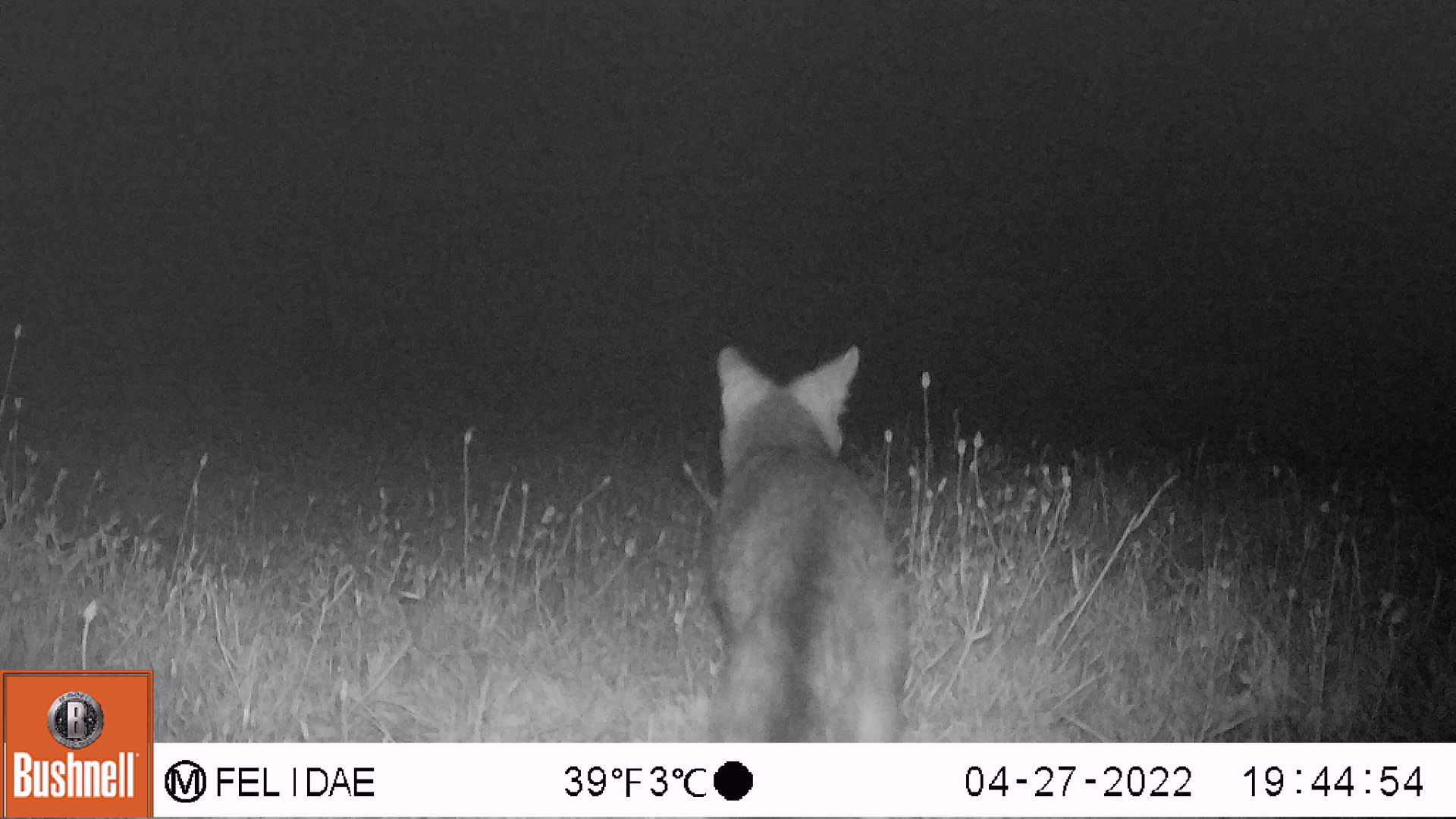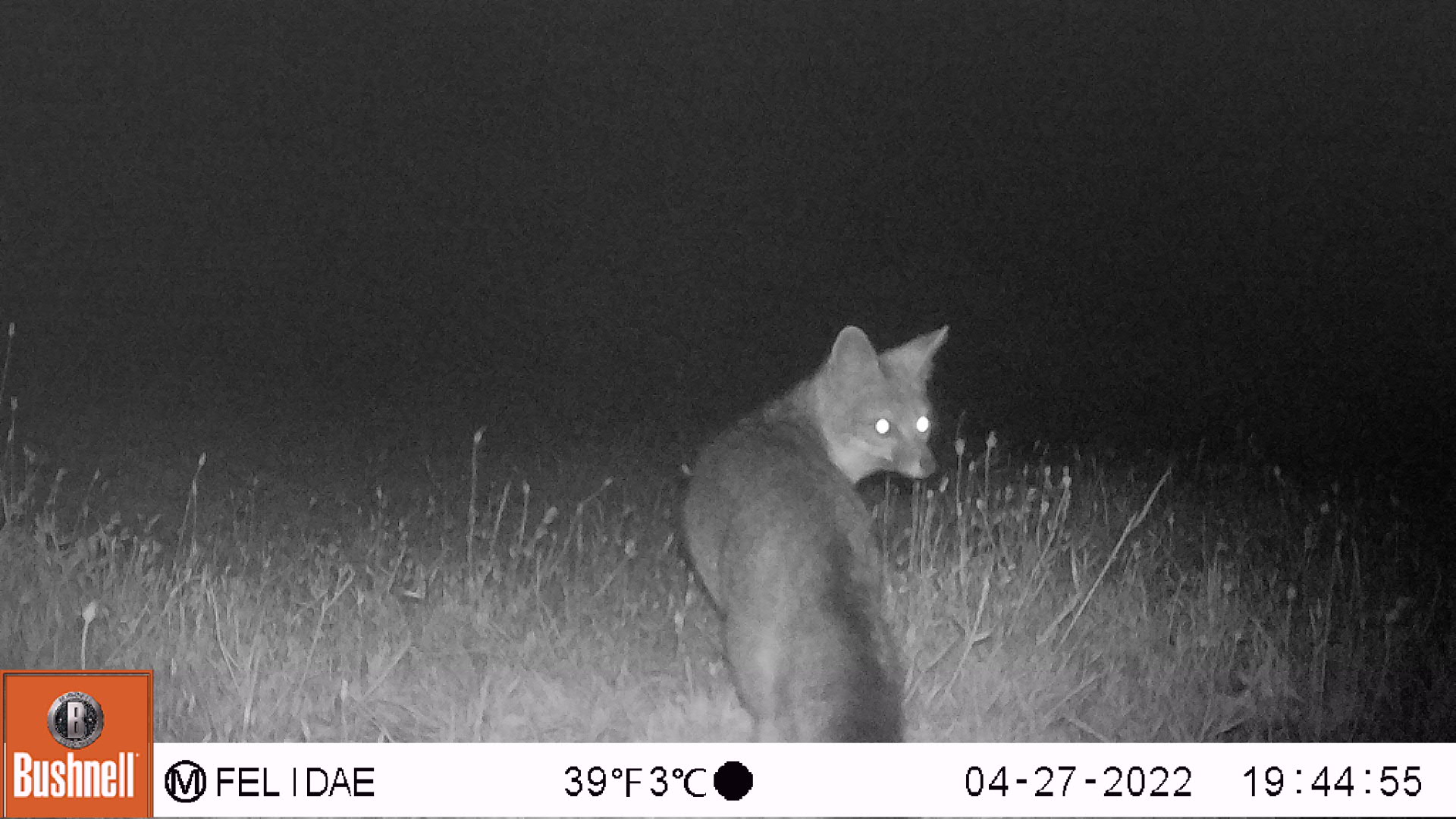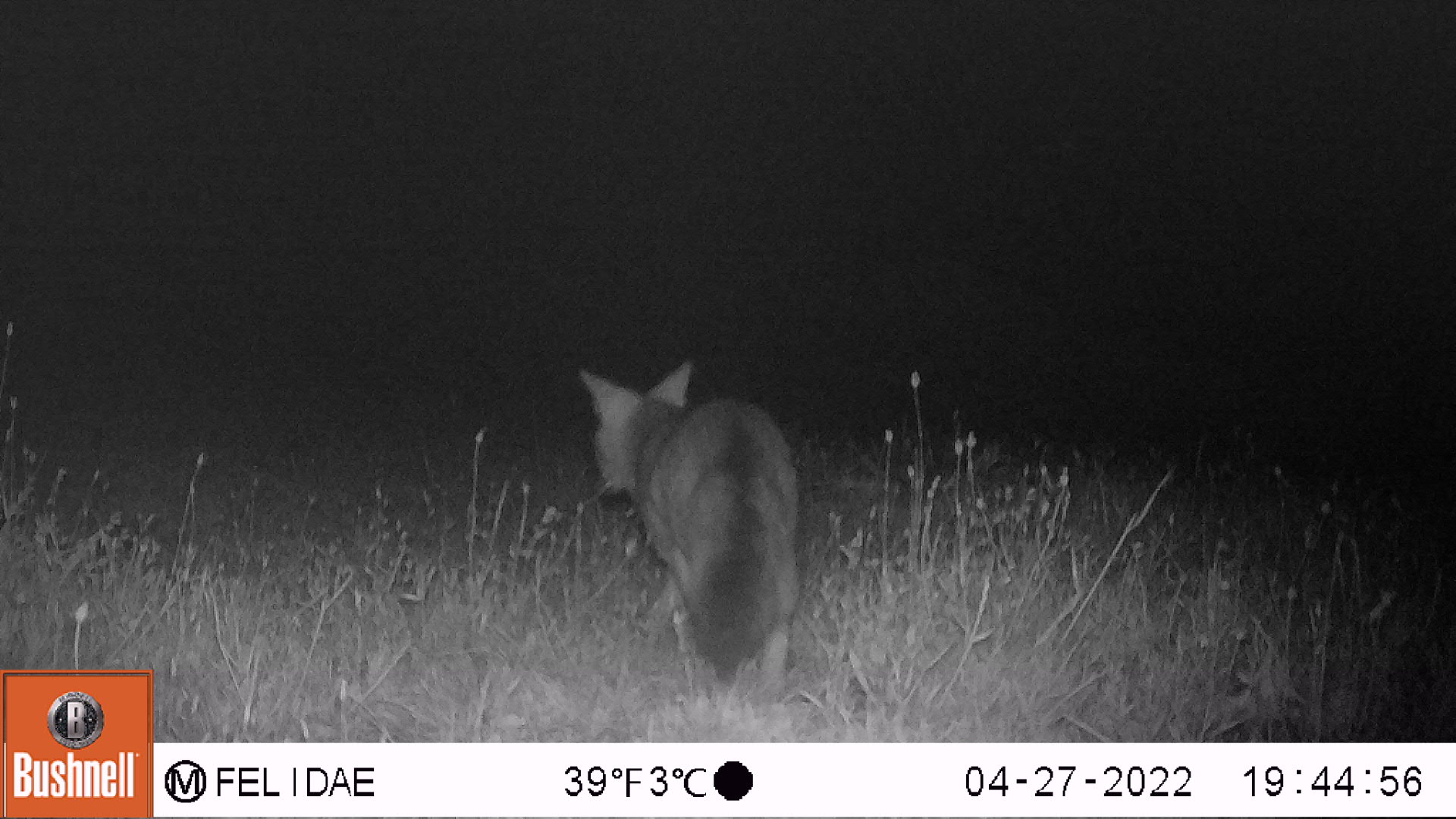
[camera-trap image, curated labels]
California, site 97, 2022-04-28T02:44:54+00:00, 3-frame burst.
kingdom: Animalia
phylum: Chordata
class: Mammalia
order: Carnivora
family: Canidae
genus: Urocyon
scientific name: Urocyon cinereoargenteus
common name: gray fox